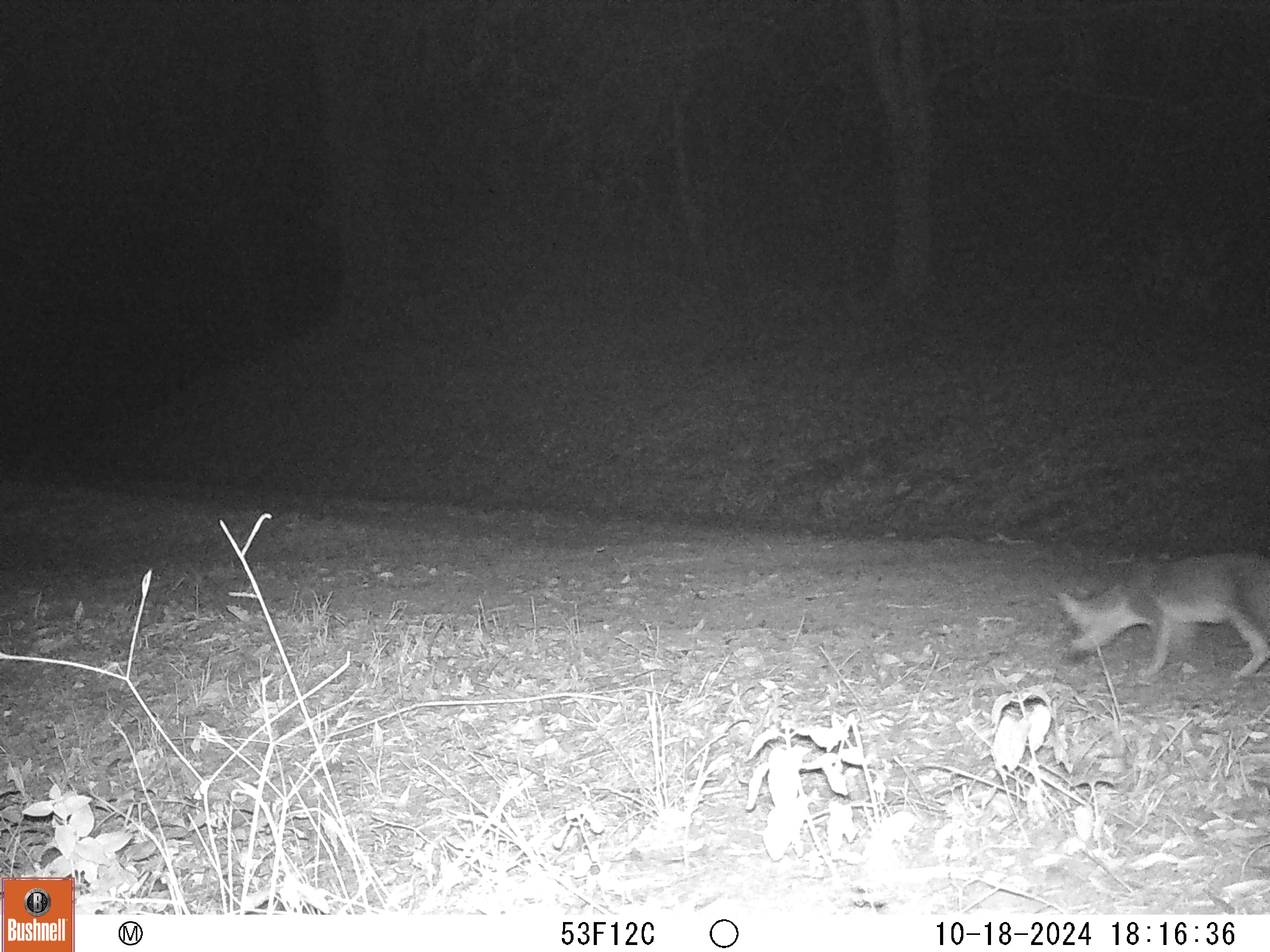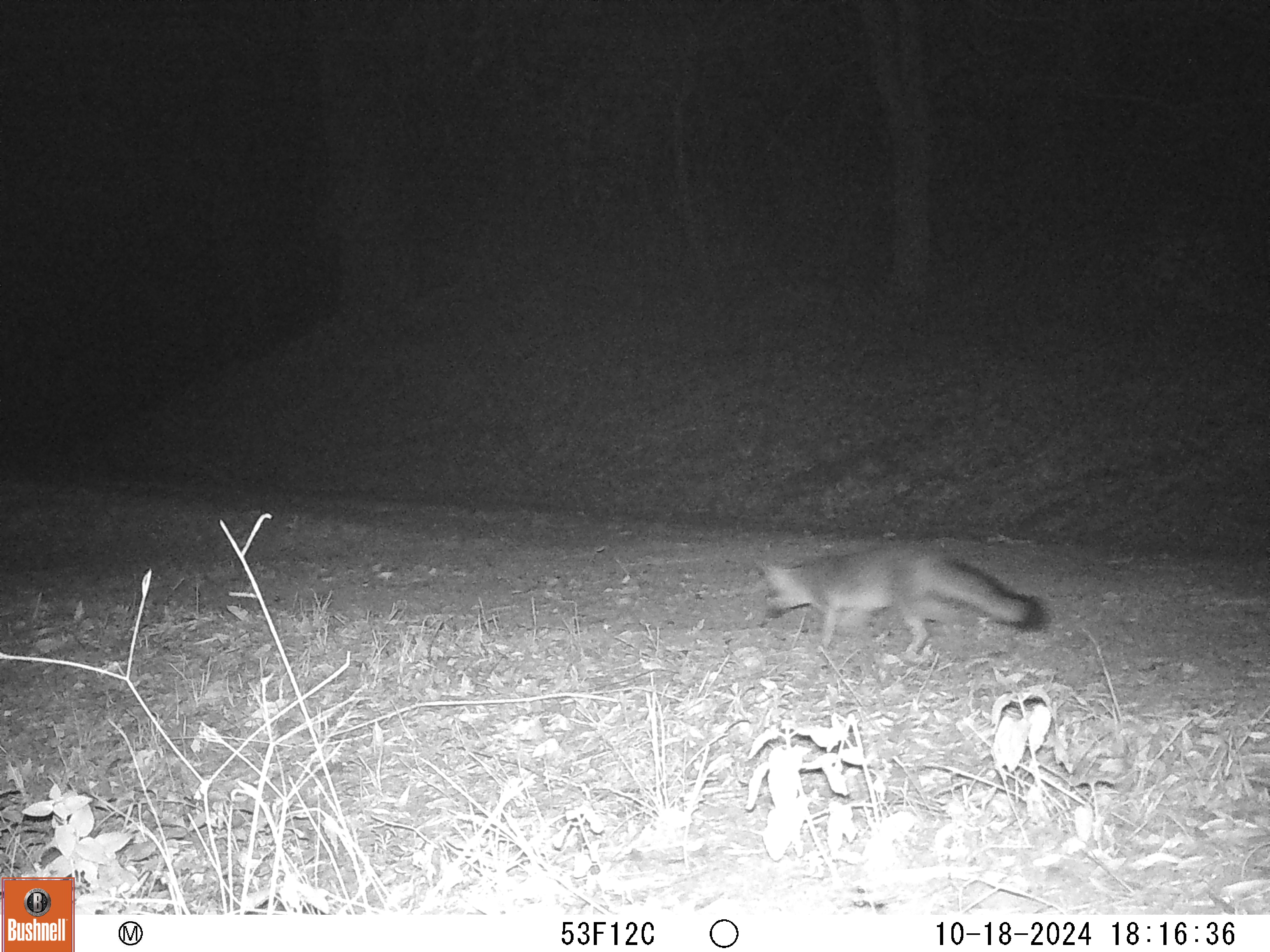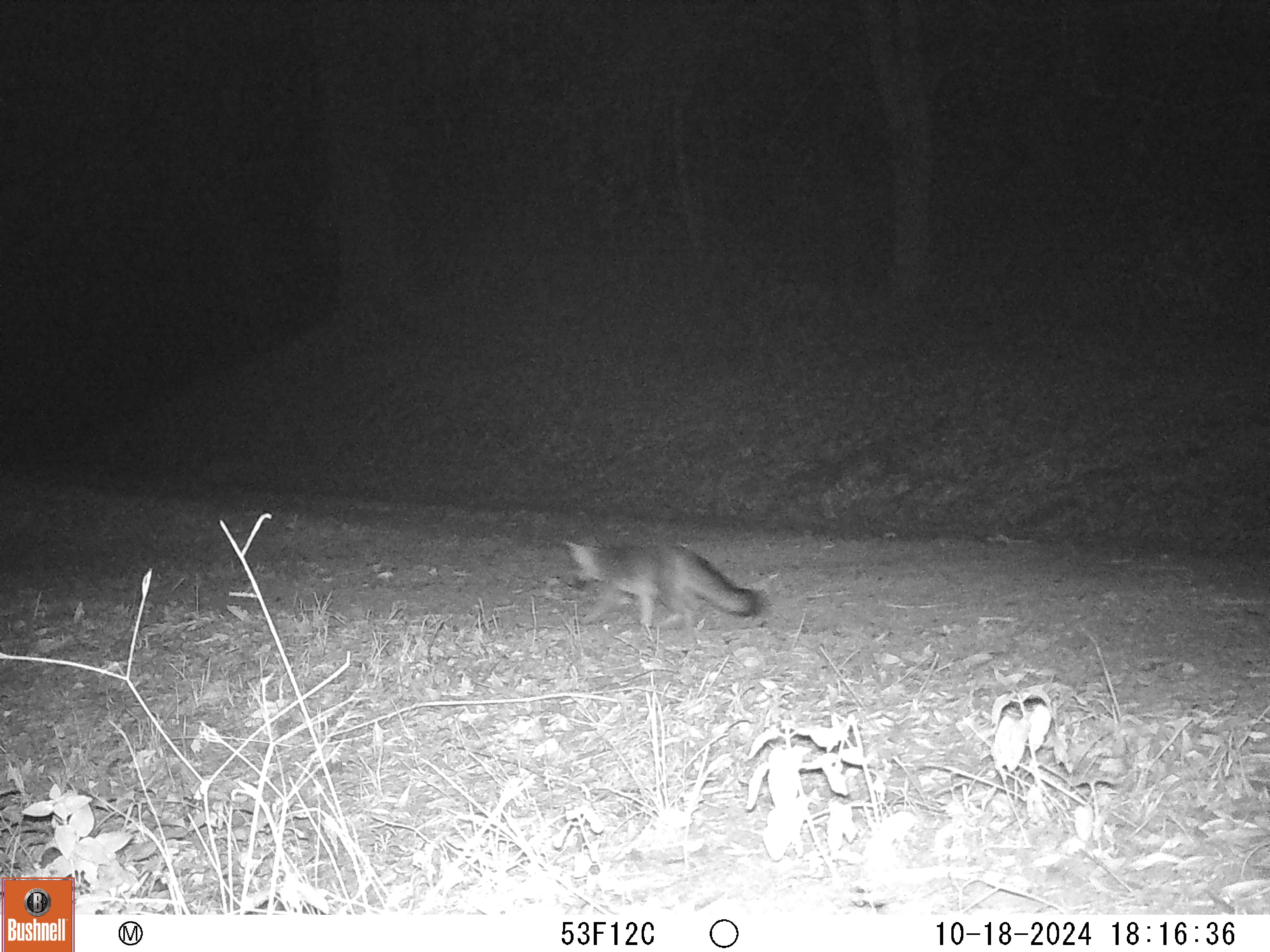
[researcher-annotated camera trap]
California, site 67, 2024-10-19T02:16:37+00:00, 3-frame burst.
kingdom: Animalia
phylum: Chordata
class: Mammalia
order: Carnivora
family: Canidae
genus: Urocyon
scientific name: Urocyon cinereoargenteus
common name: gray fox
Gray fox (Urocyon cinereoargenteus).